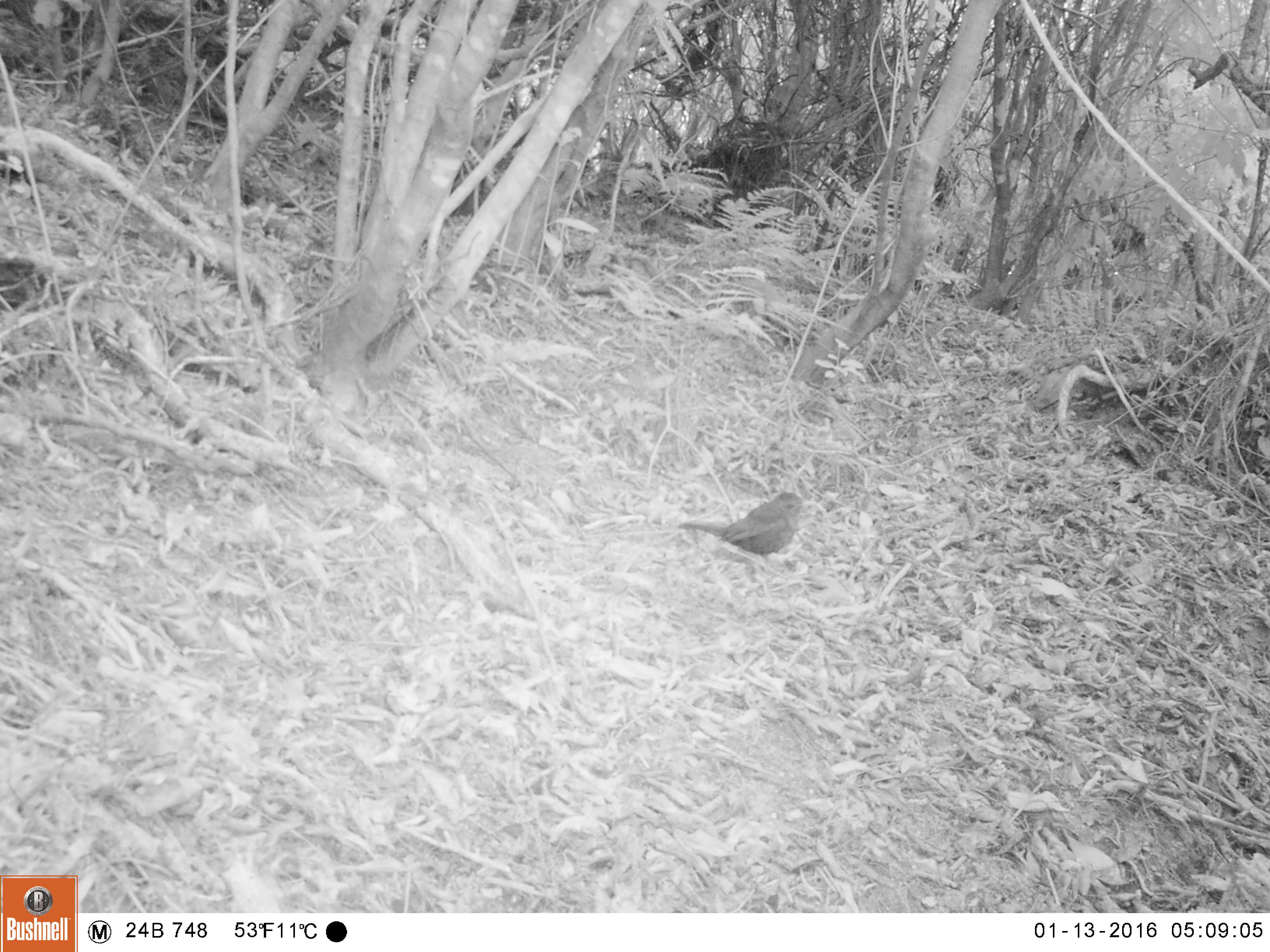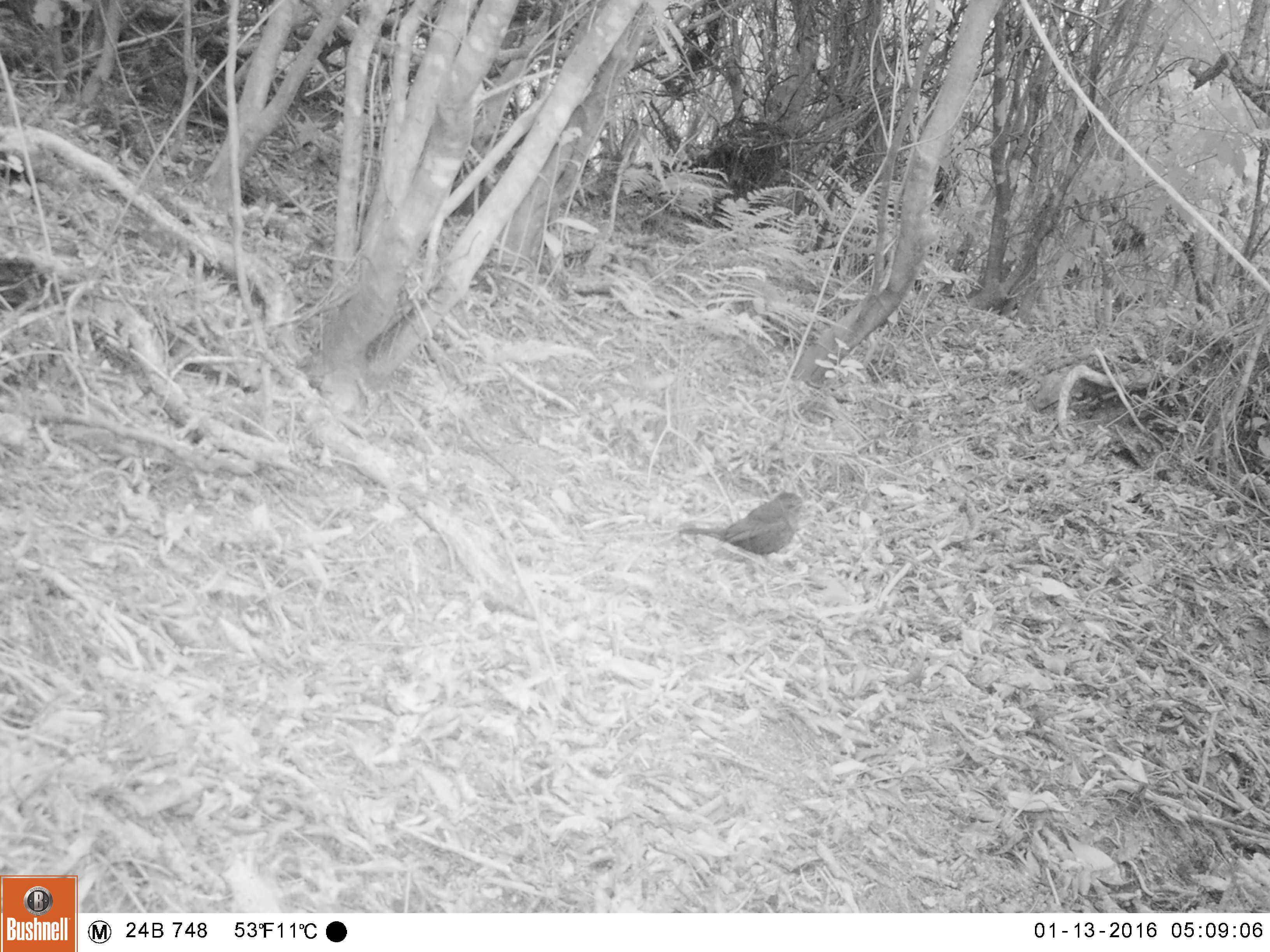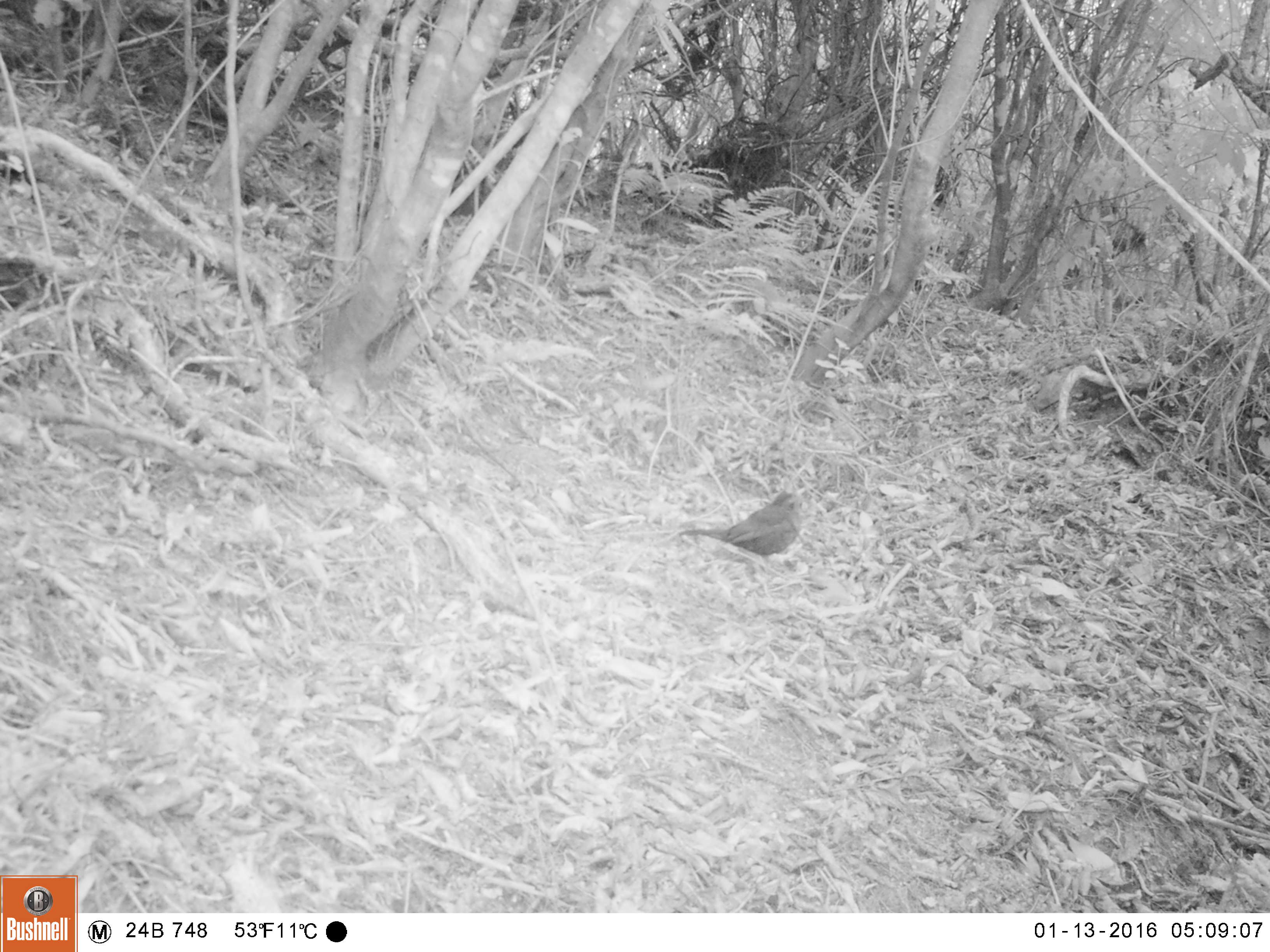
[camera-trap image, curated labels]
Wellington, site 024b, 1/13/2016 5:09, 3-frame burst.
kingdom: Animalia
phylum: Chordata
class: Aves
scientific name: Aves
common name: bird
Bird (Aves).